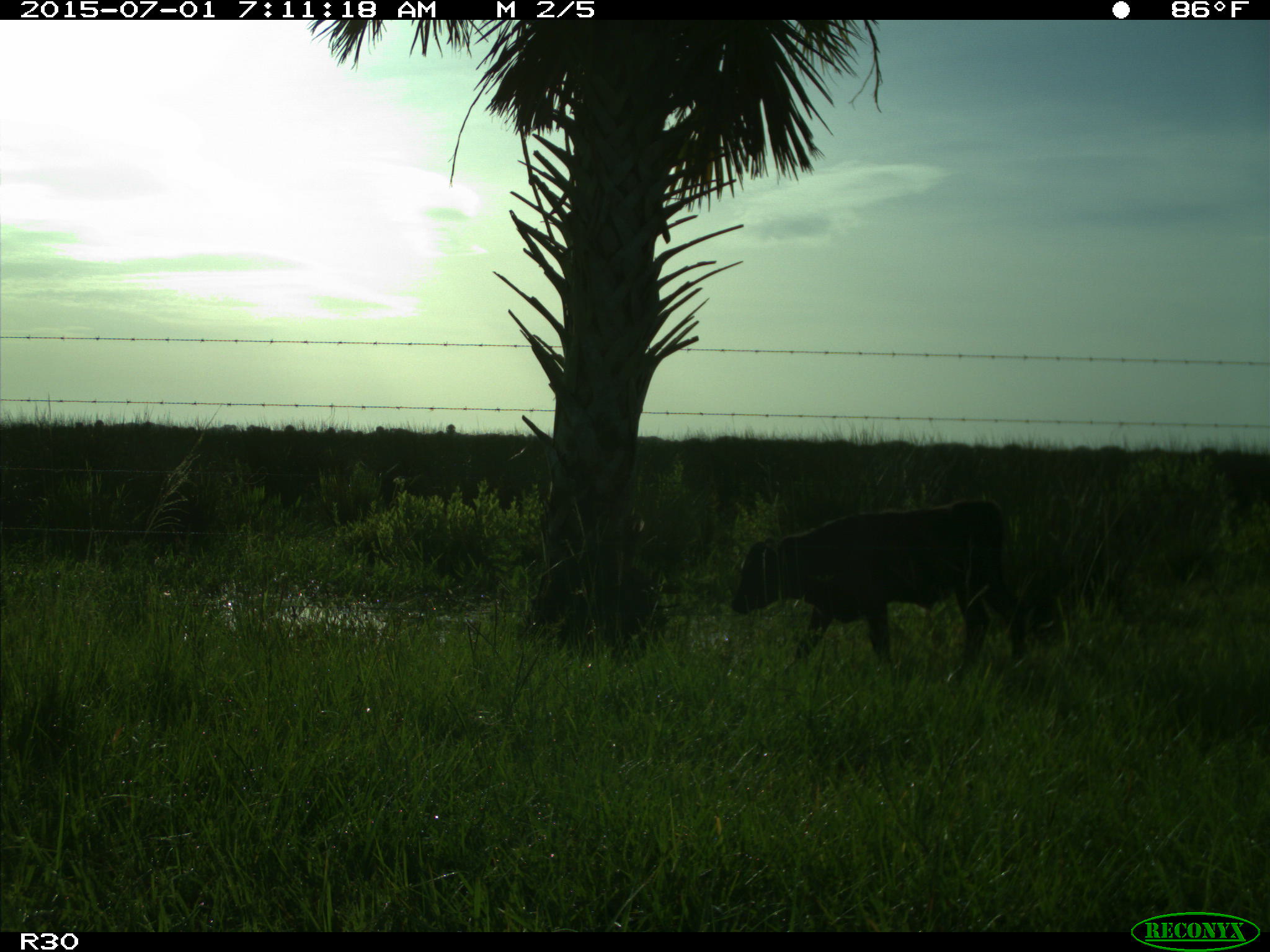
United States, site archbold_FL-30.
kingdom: Animalia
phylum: Chordata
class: Mammalia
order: Artiodactyla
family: Bovidae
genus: Bos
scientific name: Bos taurus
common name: domestic cow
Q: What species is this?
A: Bos taurus (domestic cow).